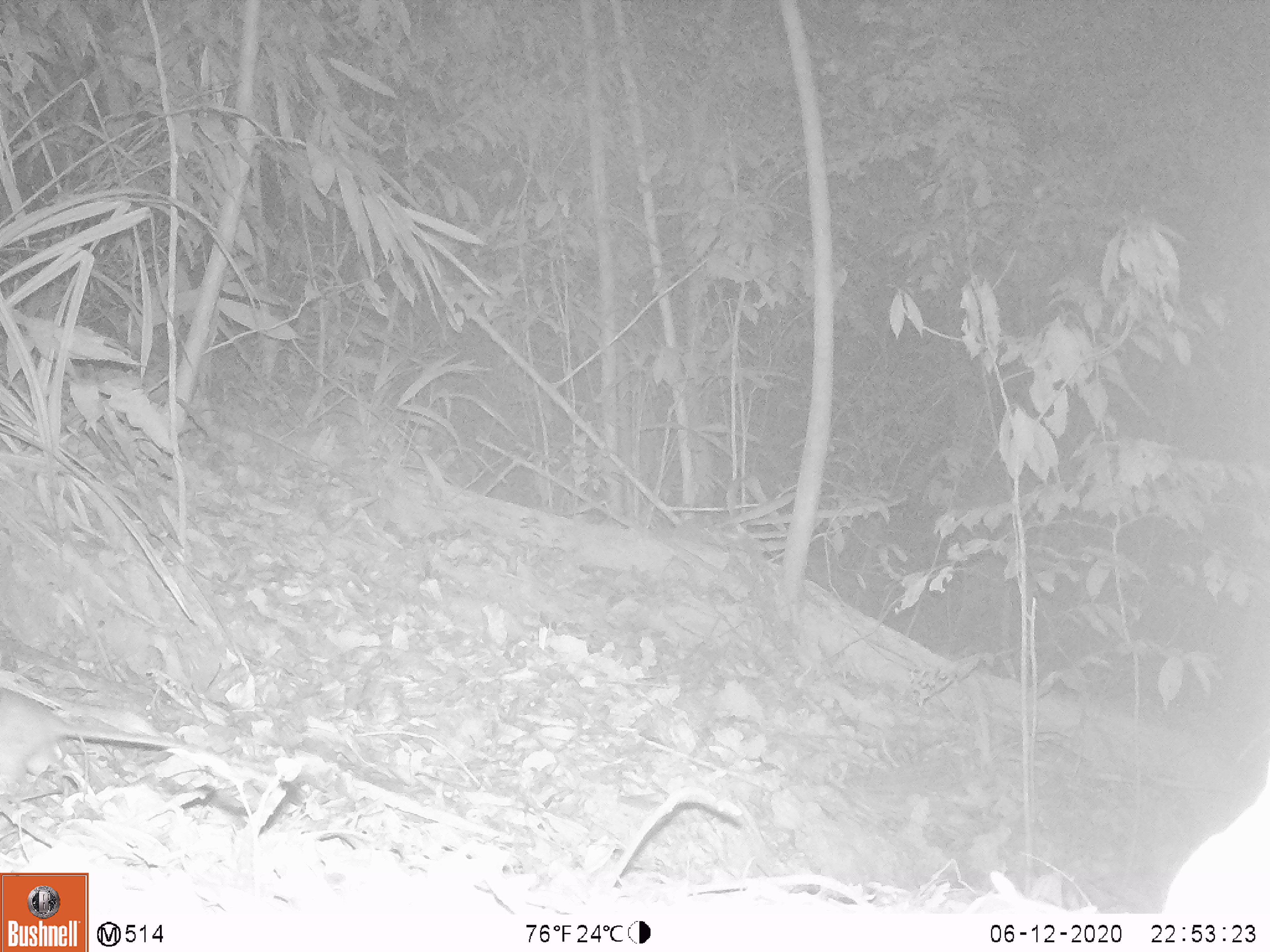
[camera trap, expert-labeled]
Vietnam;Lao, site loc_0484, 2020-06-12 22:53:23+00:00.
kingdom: Animalia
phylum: Chordata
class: Mammalia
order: Rodentia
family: Muridae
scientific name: Muridae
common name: old-world mice and rats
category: unidentified murid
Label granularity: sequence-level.